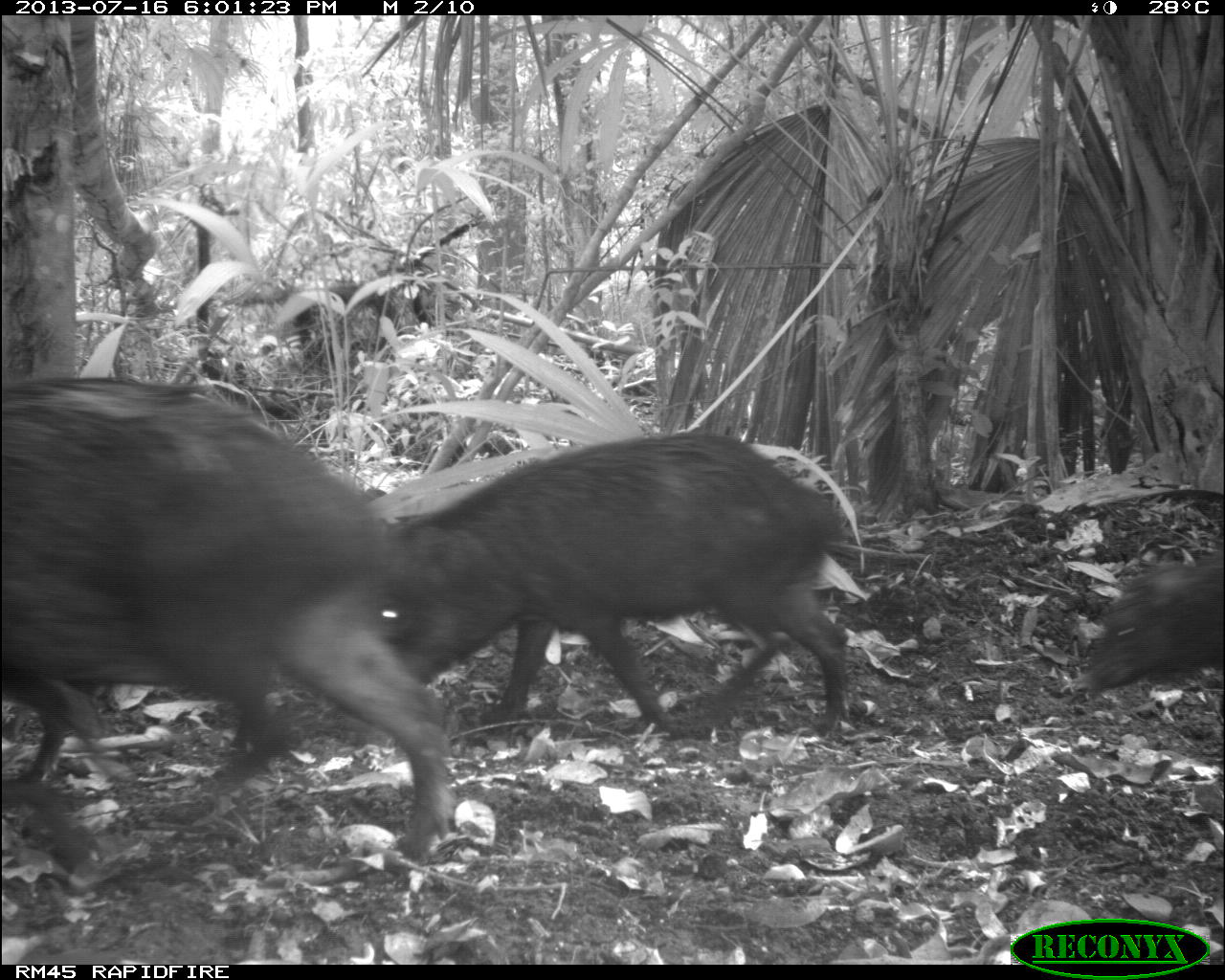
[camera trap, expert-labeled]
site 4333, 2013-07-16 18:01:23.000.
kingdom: Animalia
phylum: Chordata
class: Mammalia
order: Artiodactyla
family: Tayassuidae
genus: Tayassu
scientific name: Tayassu pecari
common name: white-lipped peccary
Tayassu pecari (white-lipped peccary), count 3.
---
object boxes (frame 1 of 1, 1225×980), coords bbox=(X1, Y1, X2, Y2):
tayassu pecari: bbox=(0, 369, 457, 862); bbox=(343, 431, 853, 738); bbox=(1071, 544, 1225, 695)